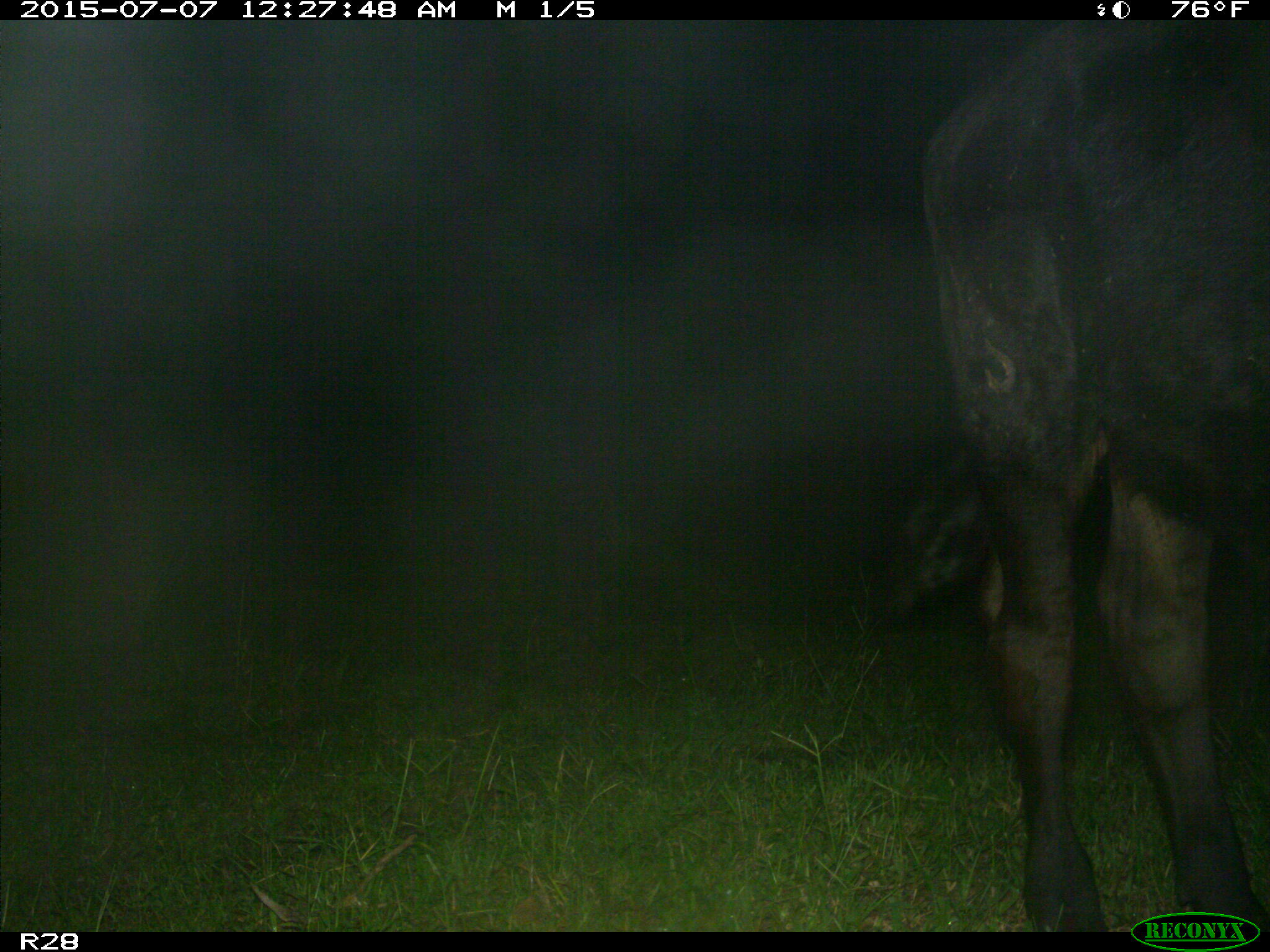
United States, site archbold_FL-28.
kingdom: Animalia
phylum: Chordata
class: Mammalia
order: Artiodactyla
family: Bovidae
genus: Bos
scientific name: Bos taurus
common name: domestic cow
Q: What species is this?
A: Bos taurus (domestic cow).